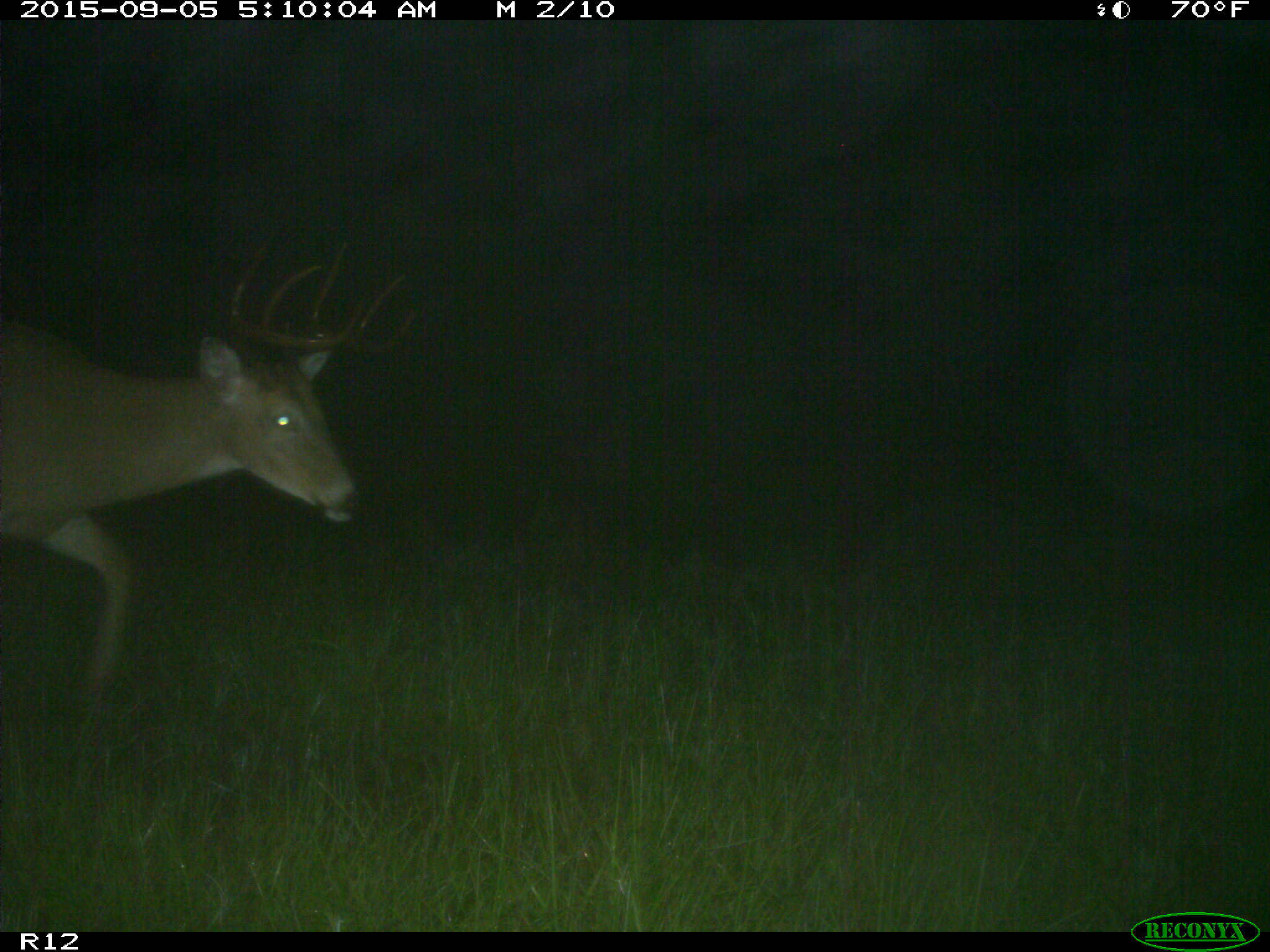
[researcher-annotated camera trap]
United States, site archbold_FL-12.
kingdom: Animalia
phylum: Chordata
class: Mammalia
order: Artiodactyla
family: Cervidae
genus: Odocoileus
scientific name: Odocoileus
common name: deer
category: unidentified deer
Unidentified deer (deer) (Odocoileus).